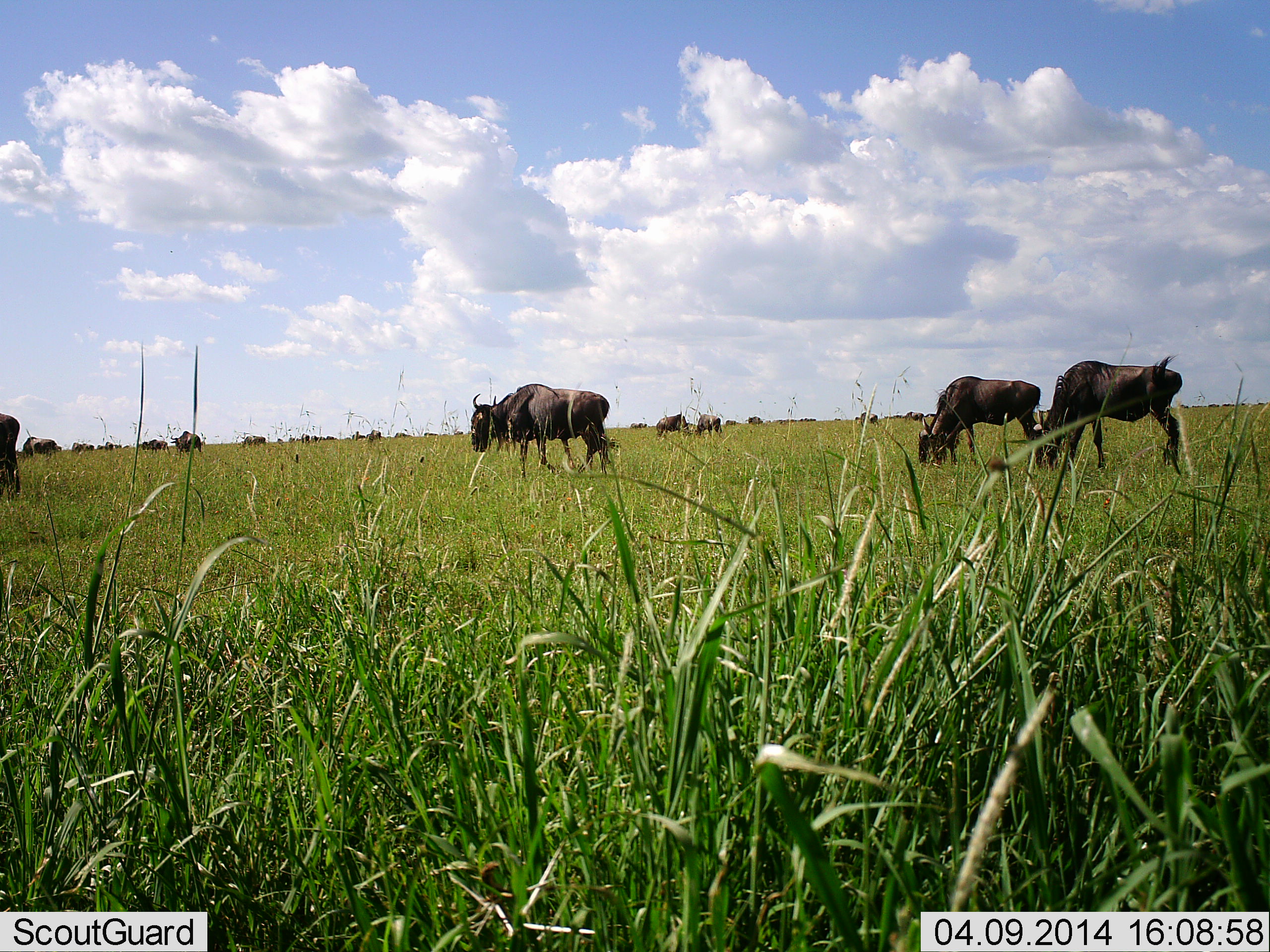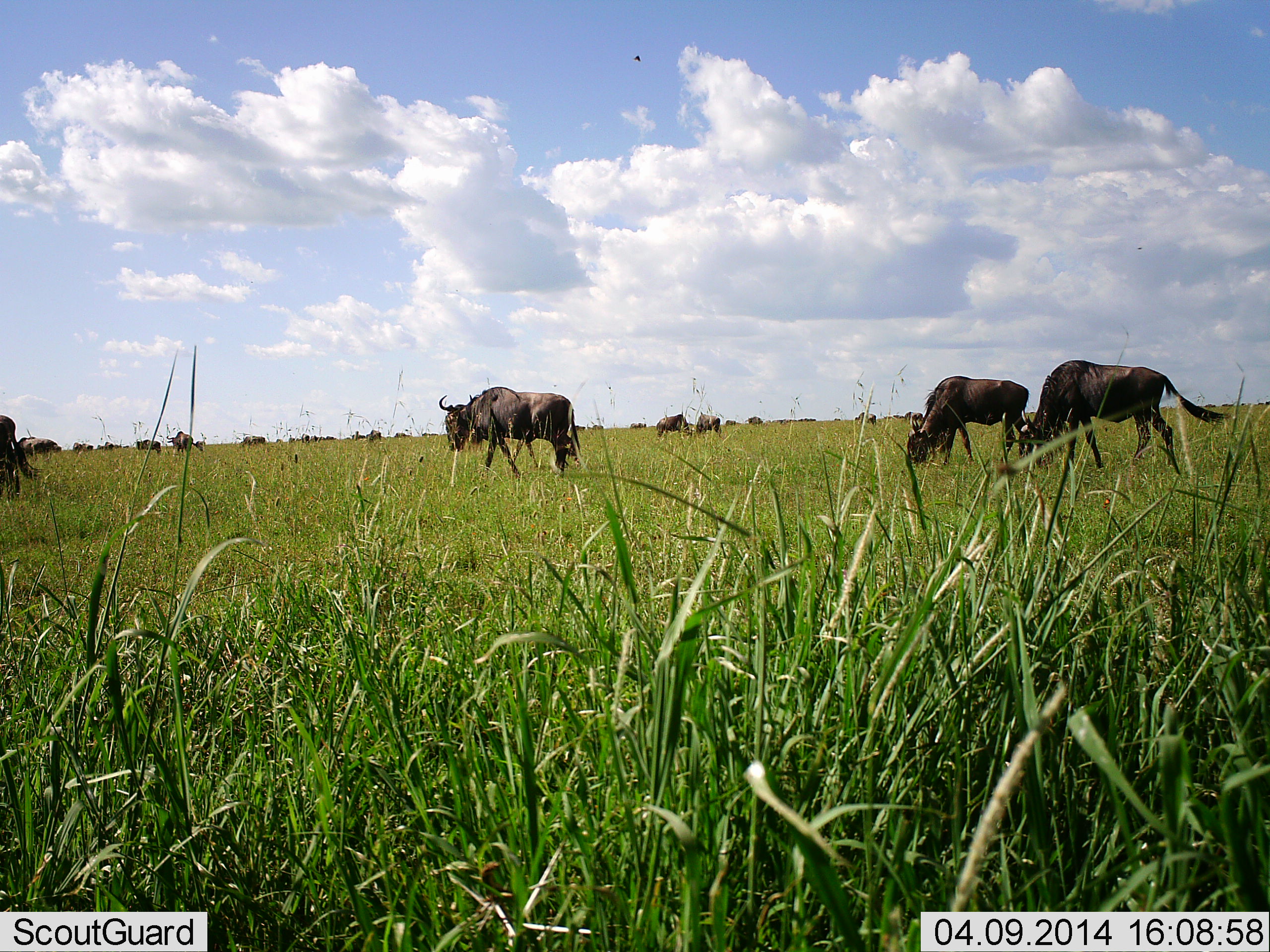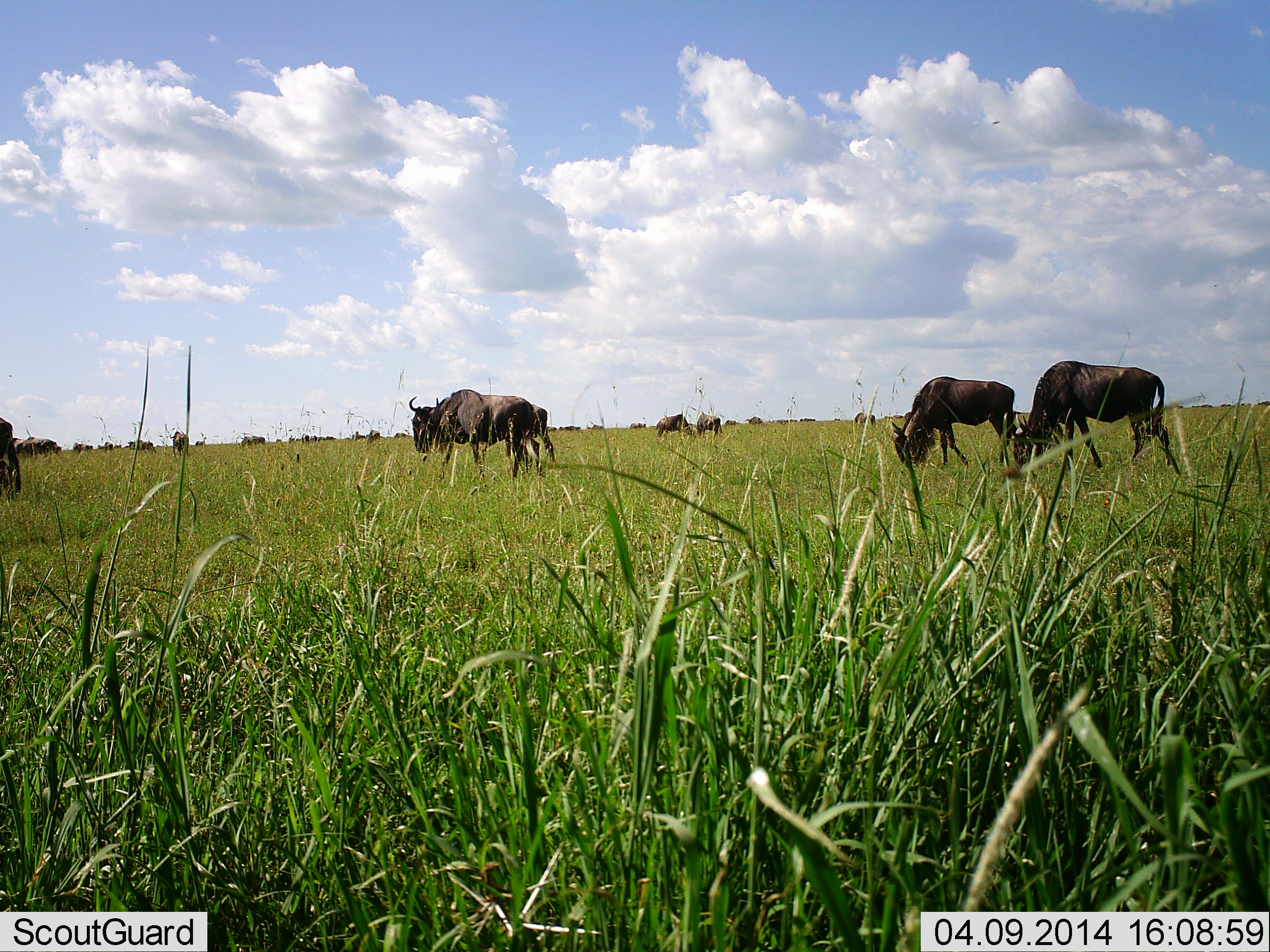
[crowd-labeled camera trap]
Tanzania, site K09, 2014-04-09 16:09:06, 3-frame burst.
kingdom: Animalia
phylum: Chordata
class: Mammalia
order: Artiodactyla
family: Bovidae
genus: Connochaetes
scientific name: Connochaetes taurinus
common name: blue wildebeest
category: wildebeest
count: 11-50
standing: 30%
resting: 0%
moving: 70%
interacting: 0%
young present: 0%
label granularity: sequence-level